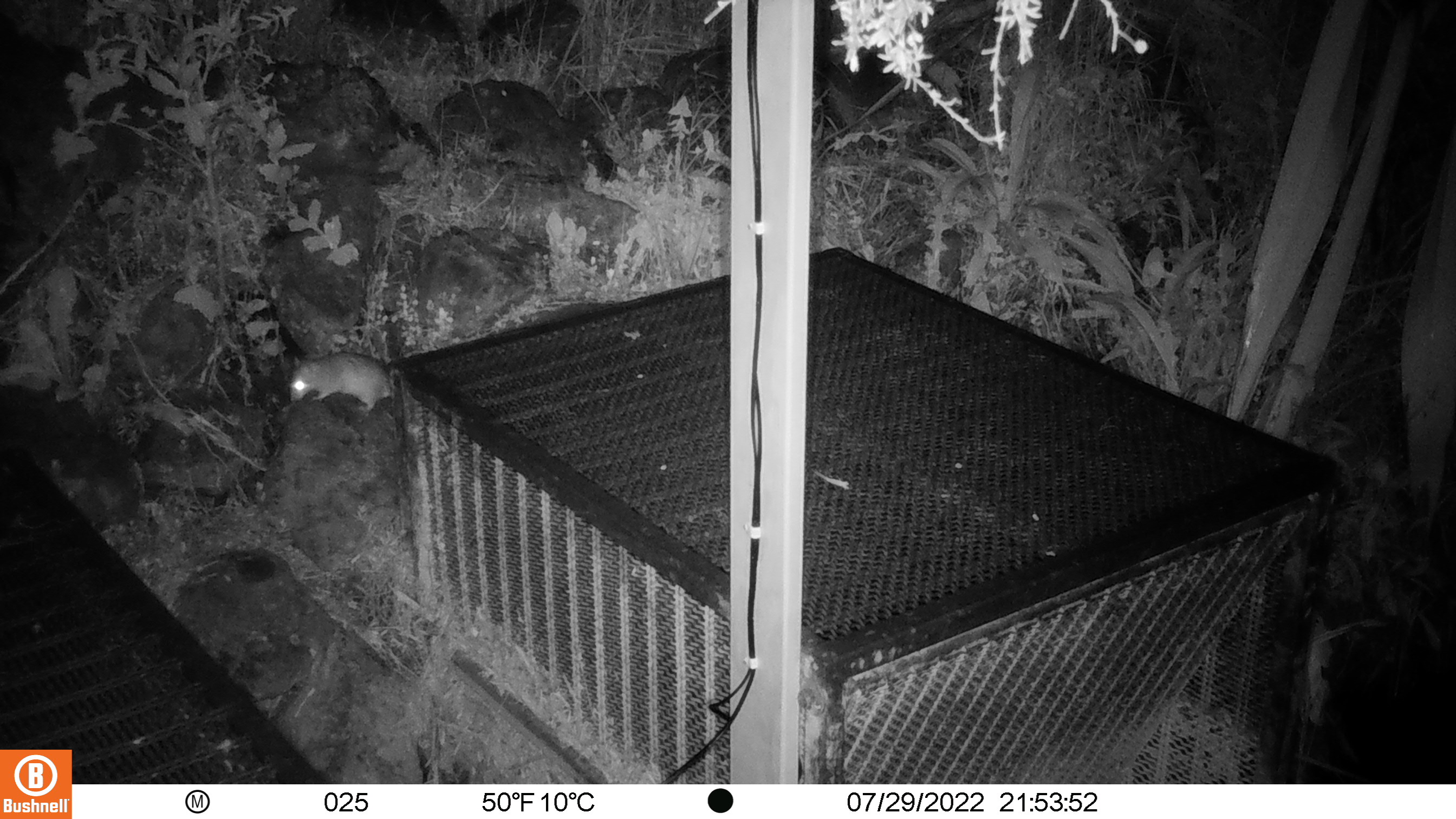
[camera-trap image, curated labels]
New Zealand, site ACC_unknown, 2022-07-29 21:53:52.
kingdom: Animalia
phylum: Chordata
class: Mammalia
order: Rodentia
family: Muridae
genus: Rattus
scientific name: Rattus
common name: rat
Rat (Rattus).